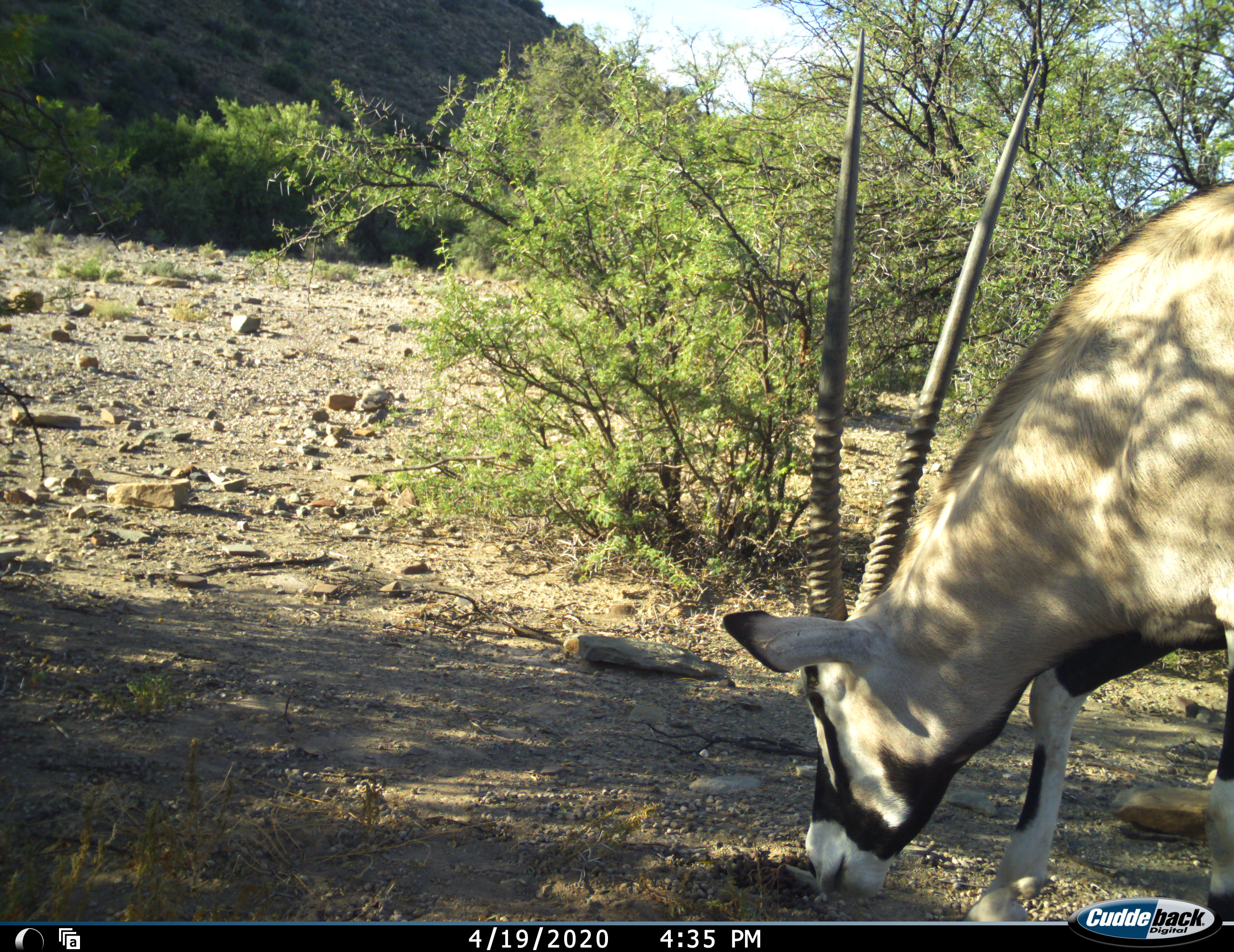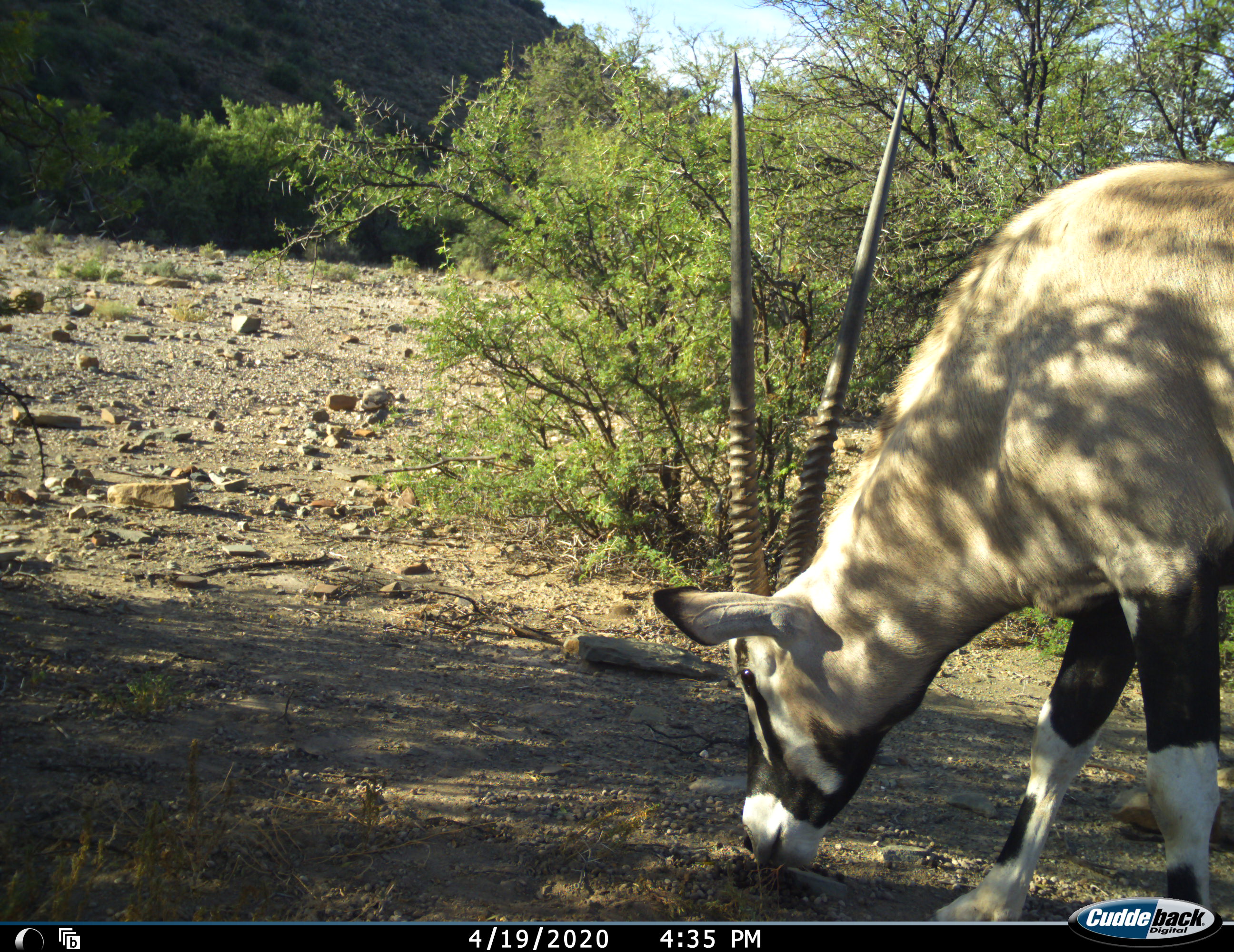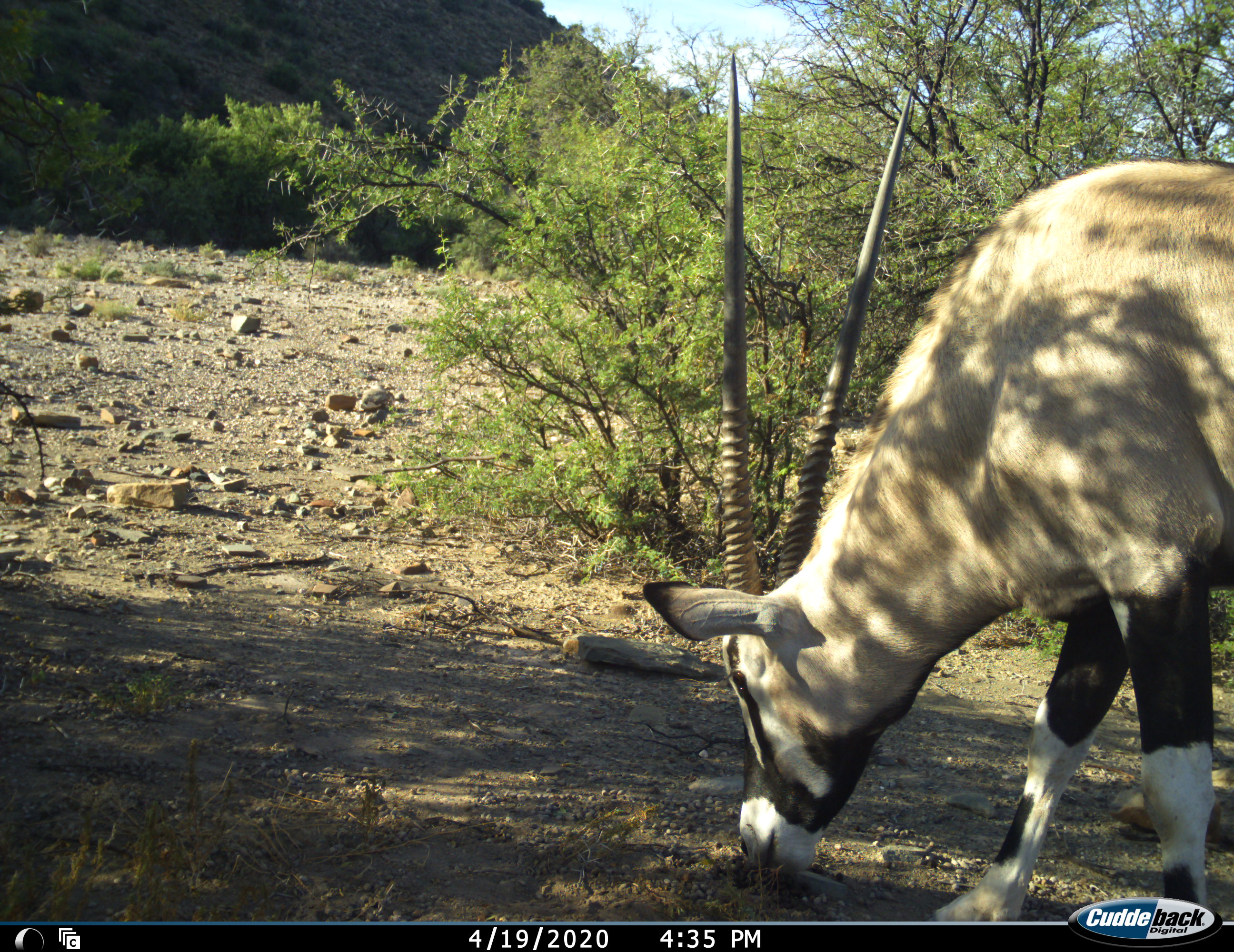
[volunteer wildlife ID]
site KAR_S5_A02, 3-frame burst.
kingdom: Animalia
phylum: Chordata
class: Mammalia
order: Artiodactyla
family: Bovidae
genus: Oryx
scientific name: Oryx gazella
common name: gemsbok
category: oryx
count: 1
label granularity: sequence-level